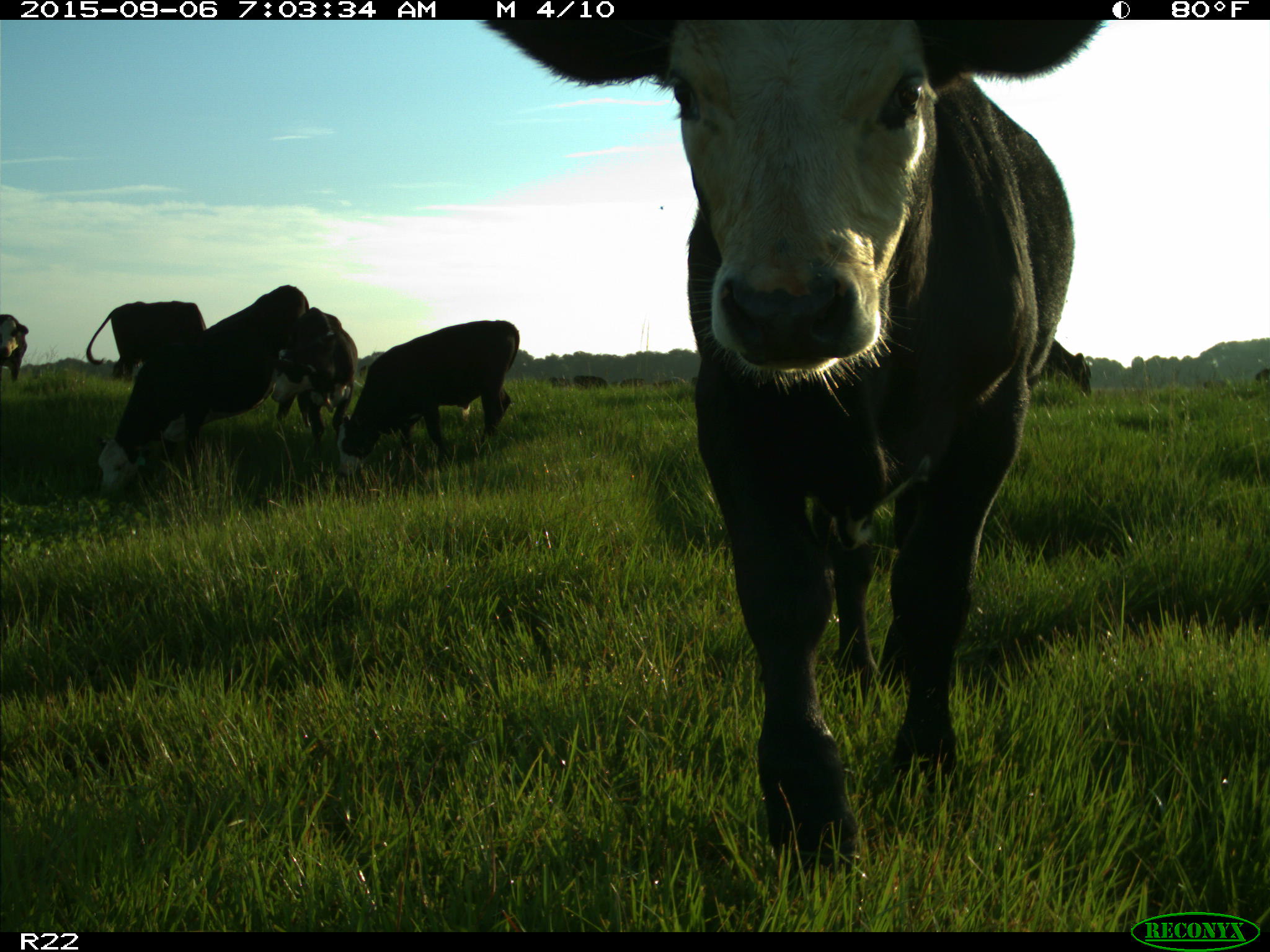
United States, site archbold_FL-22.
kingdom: Animalia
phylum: Chordata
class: Mammalia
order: Artiodactyla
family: Bovidae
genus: Bos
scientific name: Bos taurus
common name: domestic cow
Bos taurus (domestic cow).